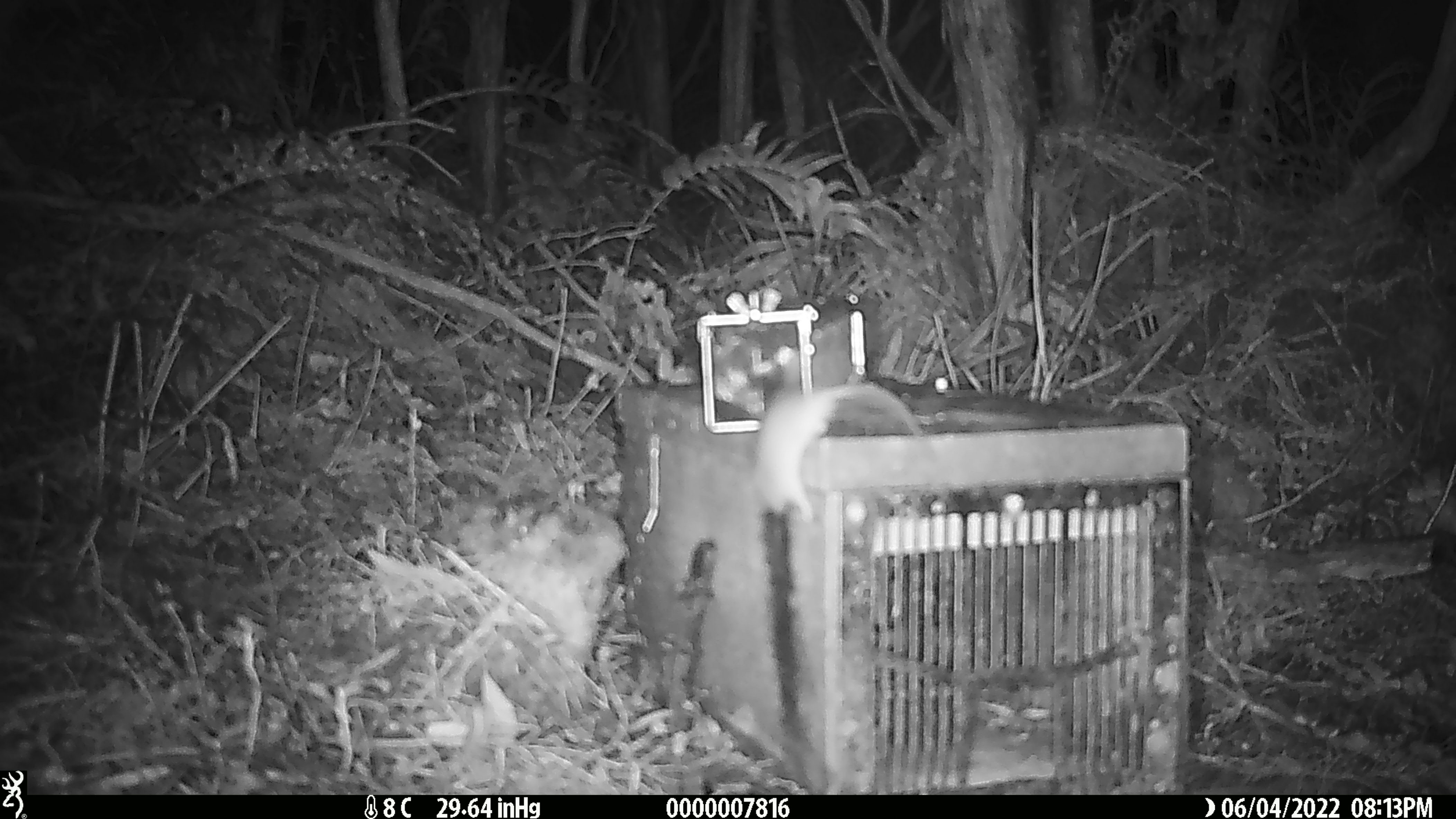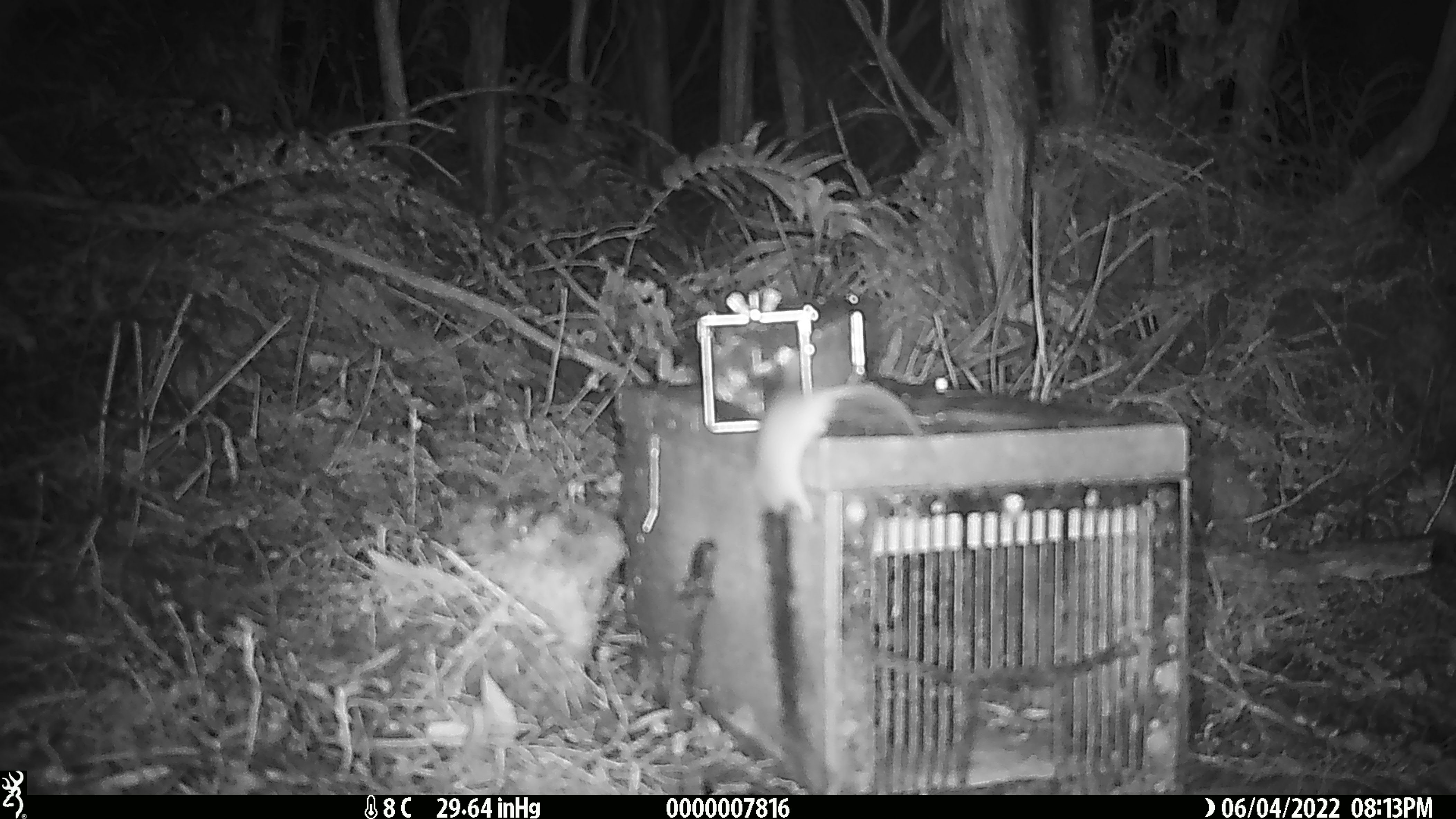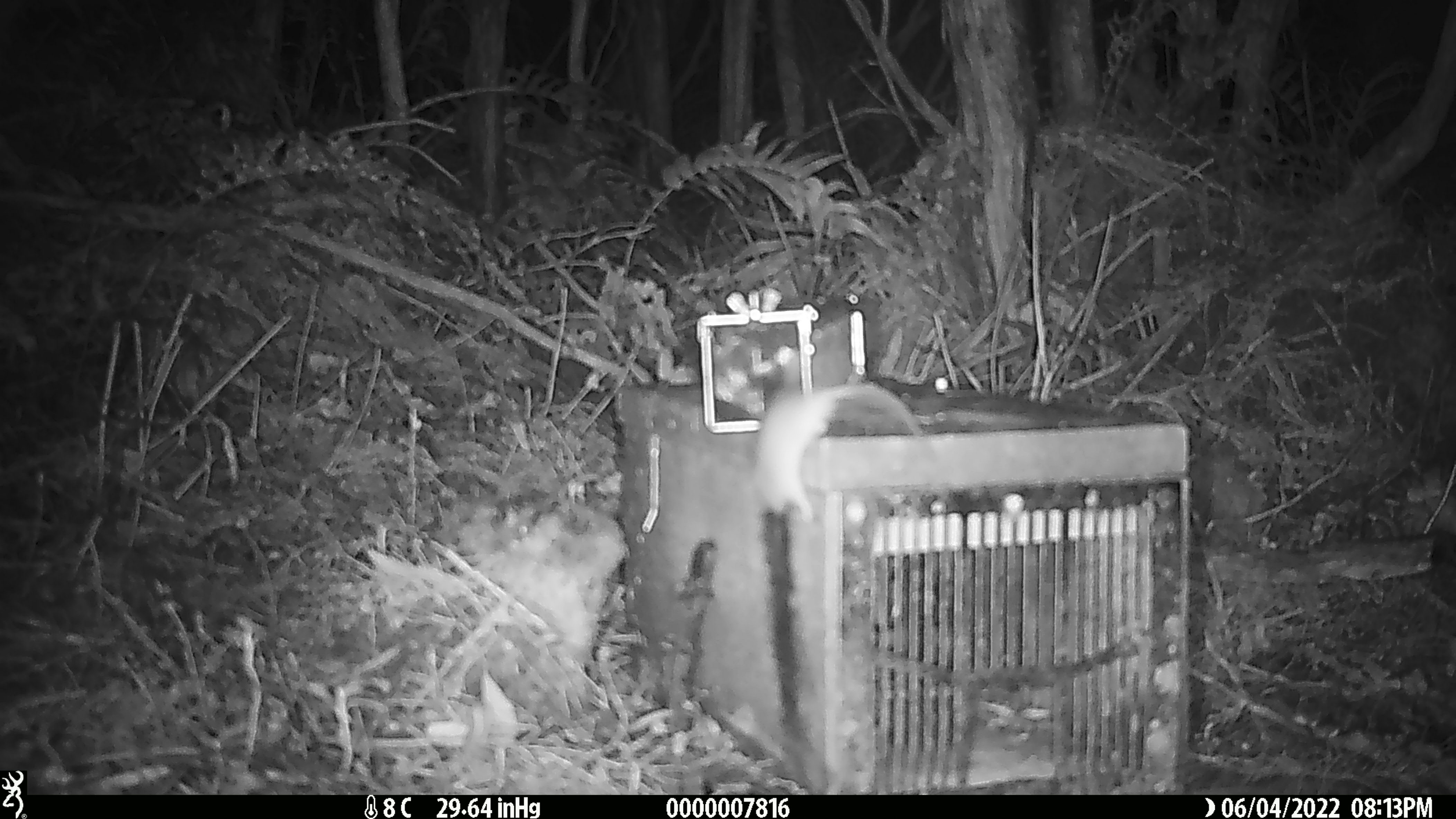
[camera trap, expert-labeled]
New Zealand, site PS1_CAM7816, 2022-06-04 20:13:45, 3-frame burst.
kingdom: Animalia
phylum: Chordata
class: Mammalia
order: Rodentia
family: Muridae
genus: Mus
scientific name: Mus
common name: mouse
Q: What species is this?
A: Mouse (Mus).